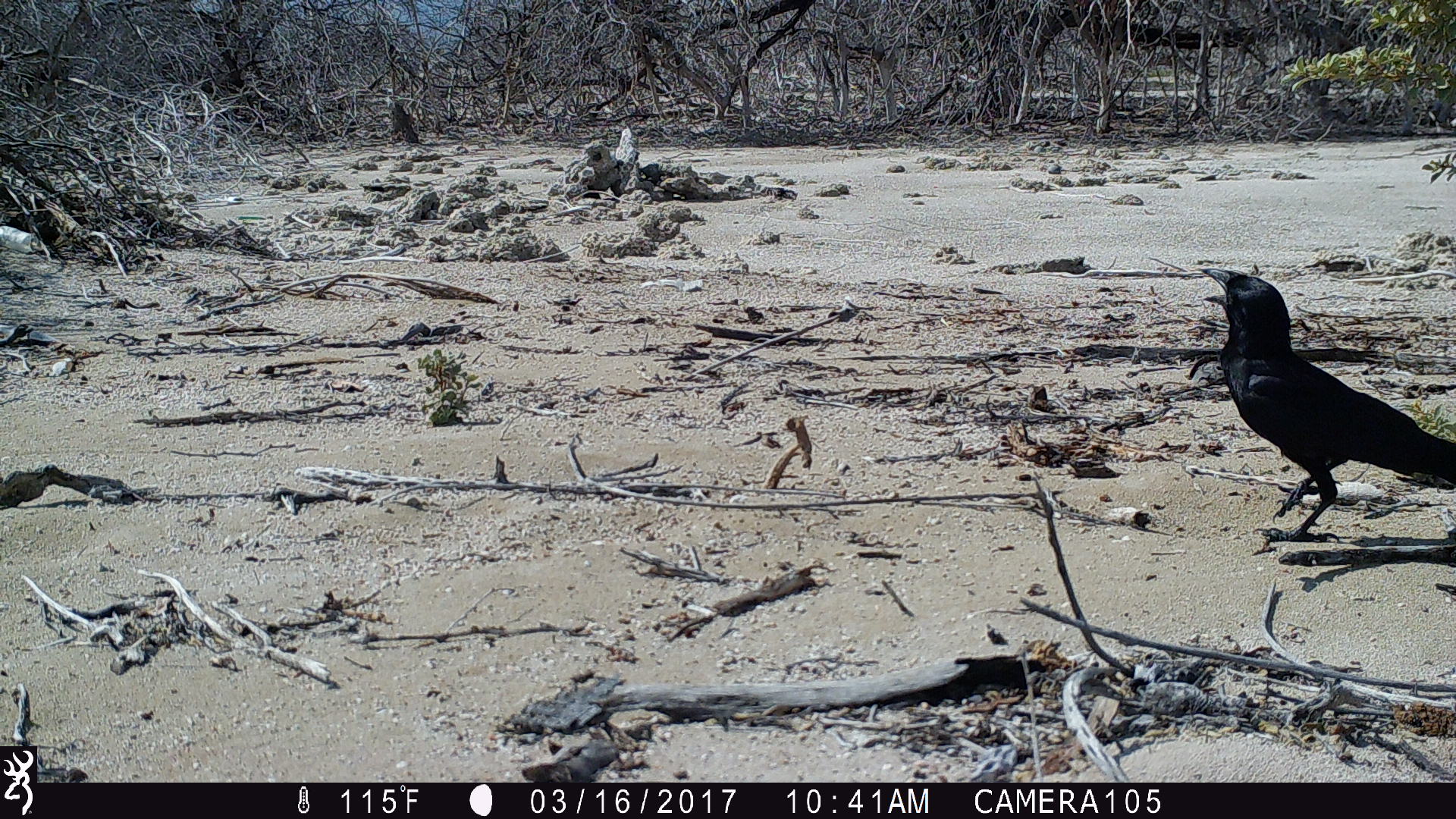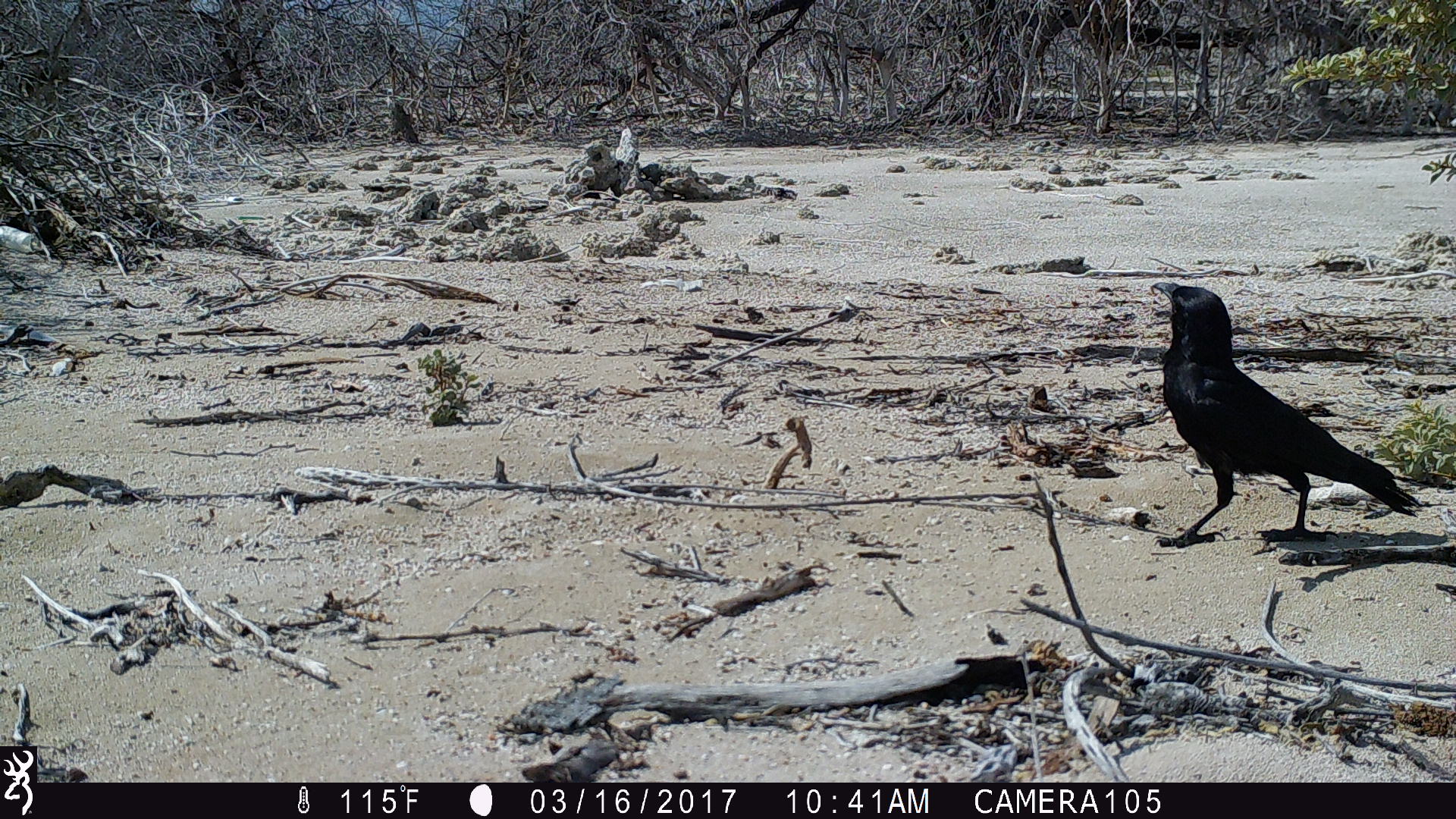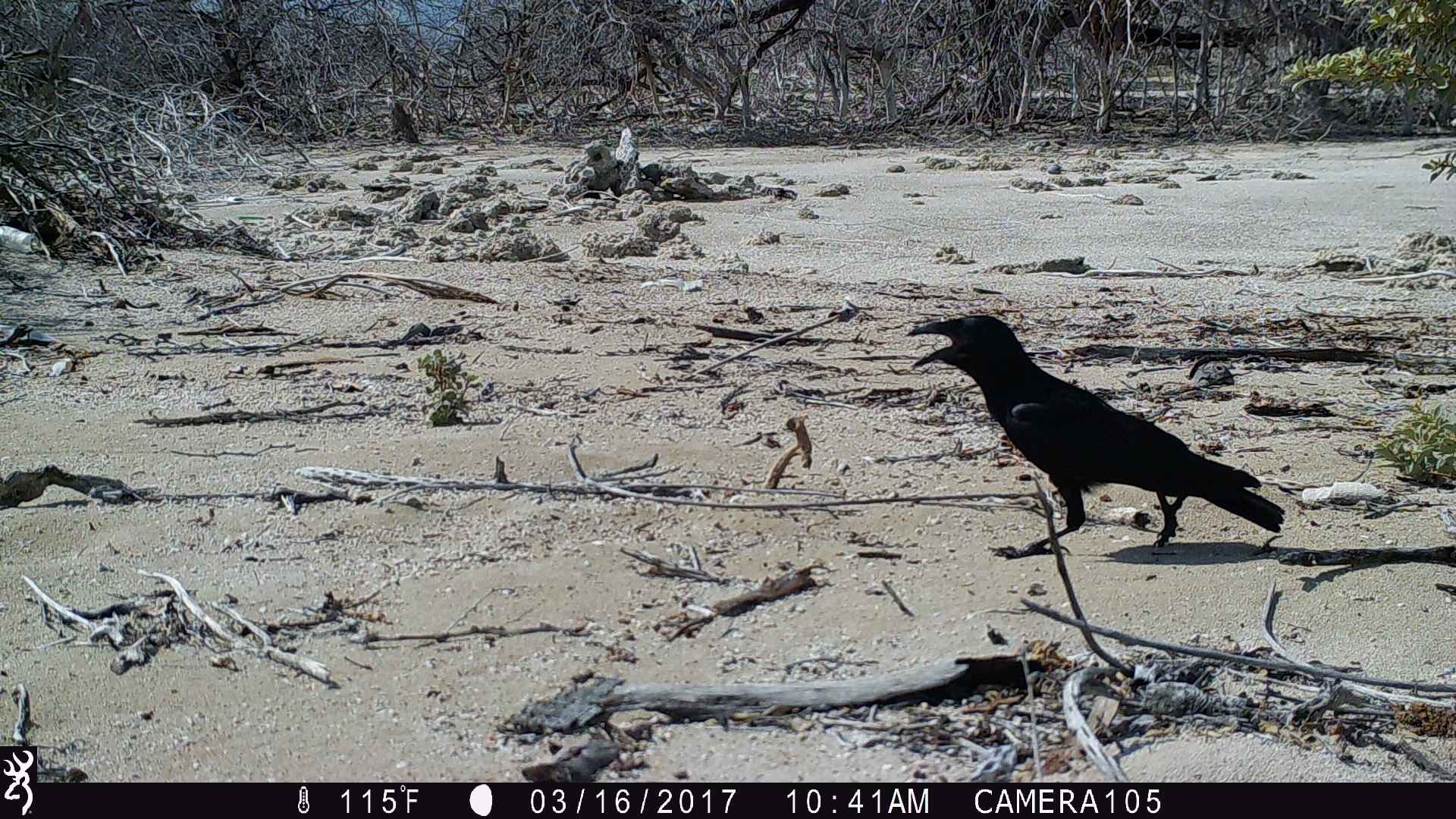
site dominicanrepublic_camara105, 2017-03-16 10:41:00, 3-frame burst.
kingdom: Animalia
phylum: Chordata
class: Aves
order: Passeriformes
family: Corvidae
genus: Corvus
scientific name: Corvus corax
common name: raven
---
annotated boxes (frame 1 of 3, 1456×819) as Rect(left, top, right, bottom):
raven: Rect(1188, 262, 1454, 544)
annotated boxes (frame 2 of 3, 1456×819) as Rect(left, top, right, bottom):
raven: Rect(1147, 279, 1426, 545)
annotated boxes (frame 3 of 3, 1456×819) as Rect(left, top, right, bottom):
raven: Rect(895, 313, 1291, 566)